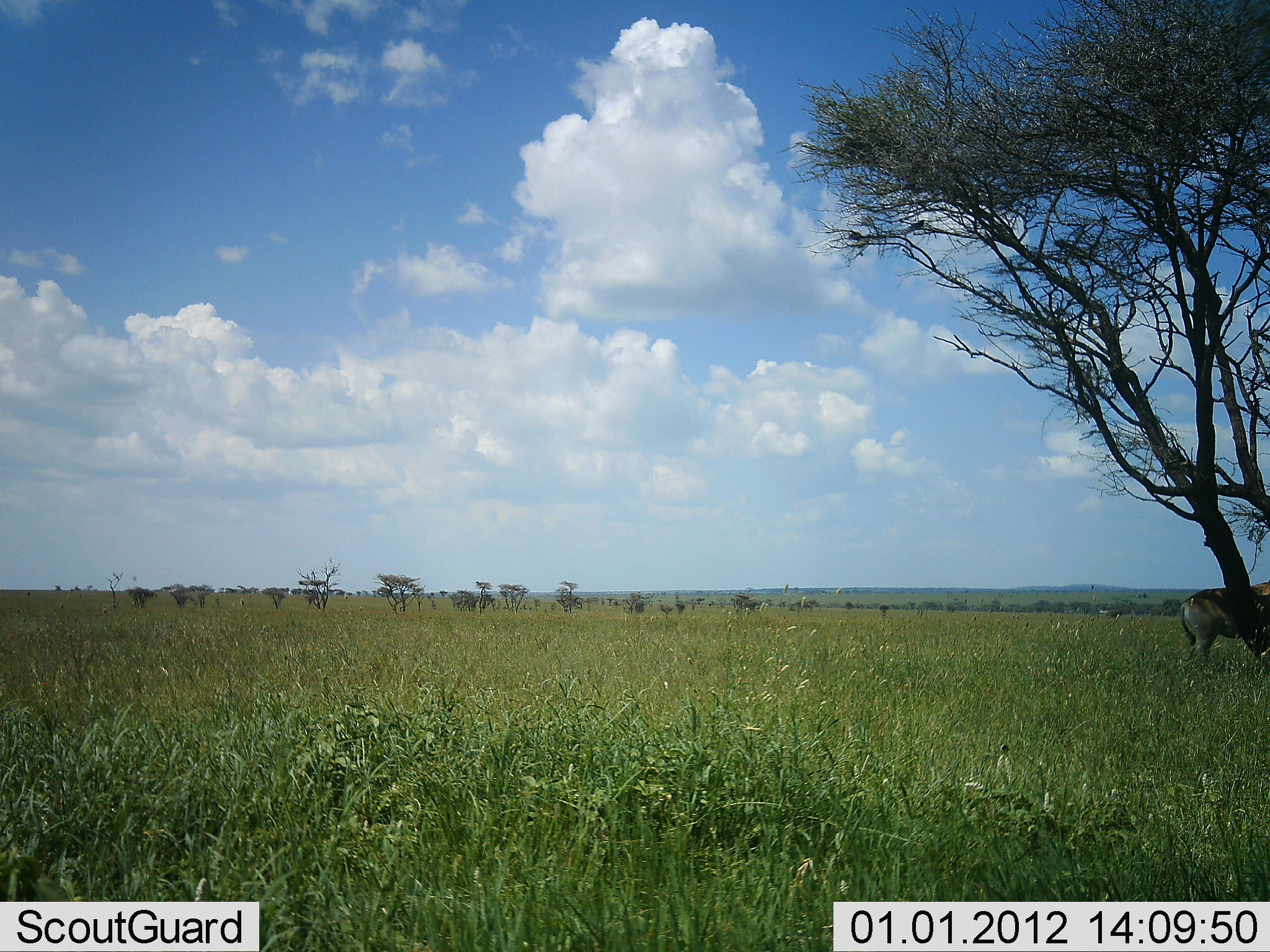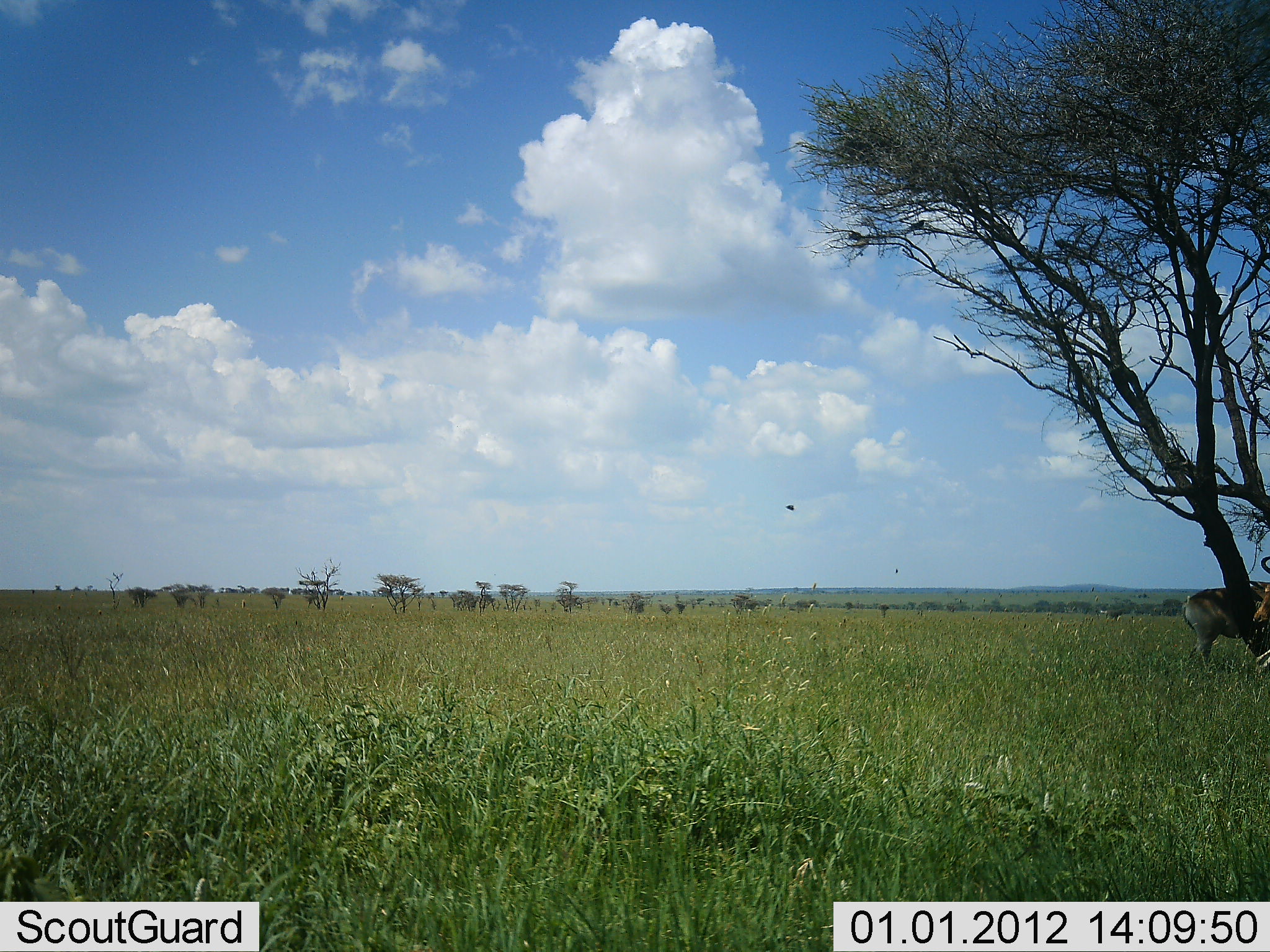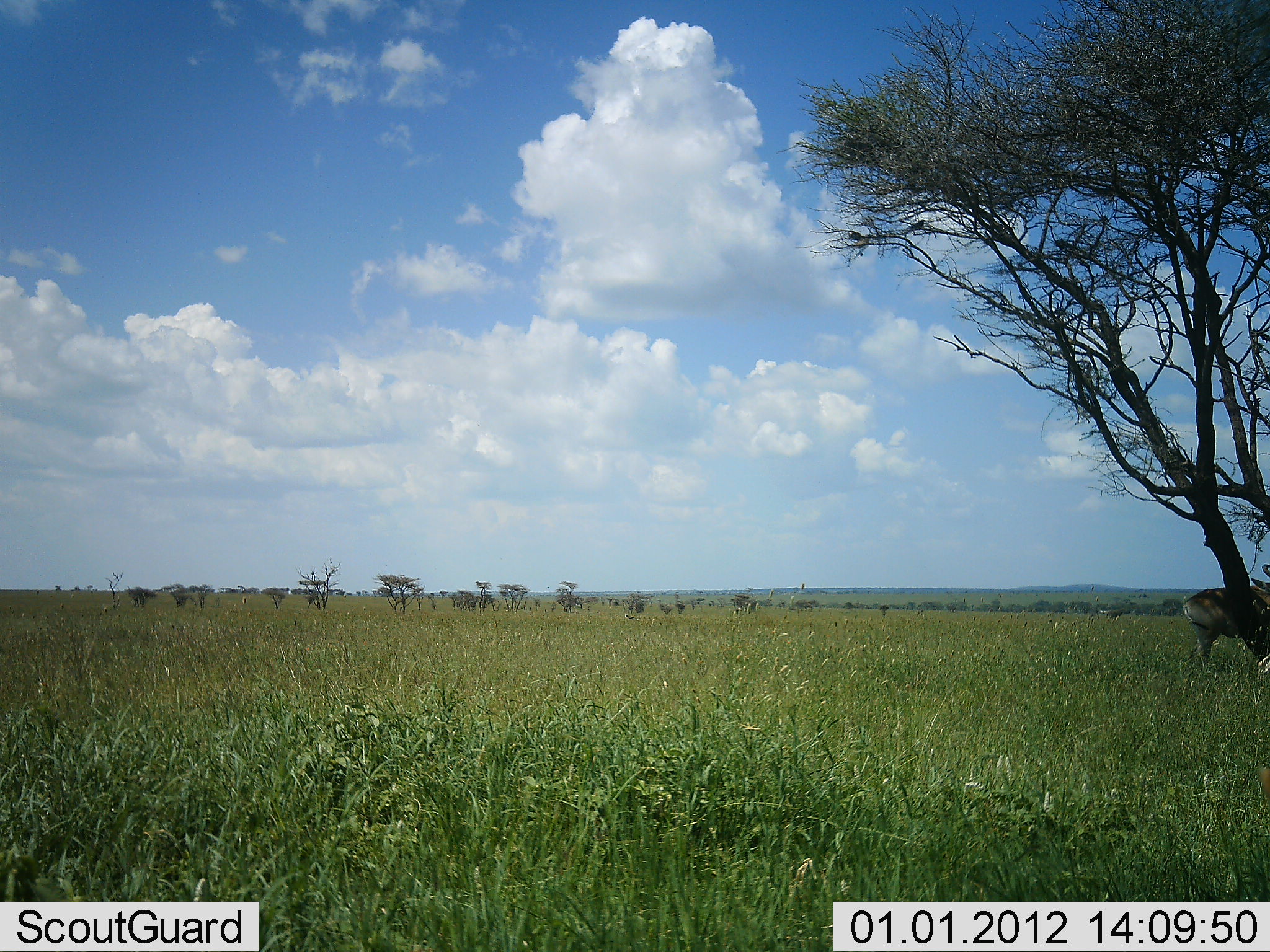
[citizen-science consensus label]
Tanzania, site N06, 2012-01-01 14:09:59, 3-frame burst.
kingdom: Animalia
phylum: Chordata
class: Mammalia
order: Artiodactyla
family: Bovidae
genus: Alcelaphus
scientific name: Alcelaphus buselaphus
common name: hartebeest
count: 2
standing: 100%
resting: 0%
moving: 0%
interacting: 0%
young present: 0%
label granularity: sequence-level